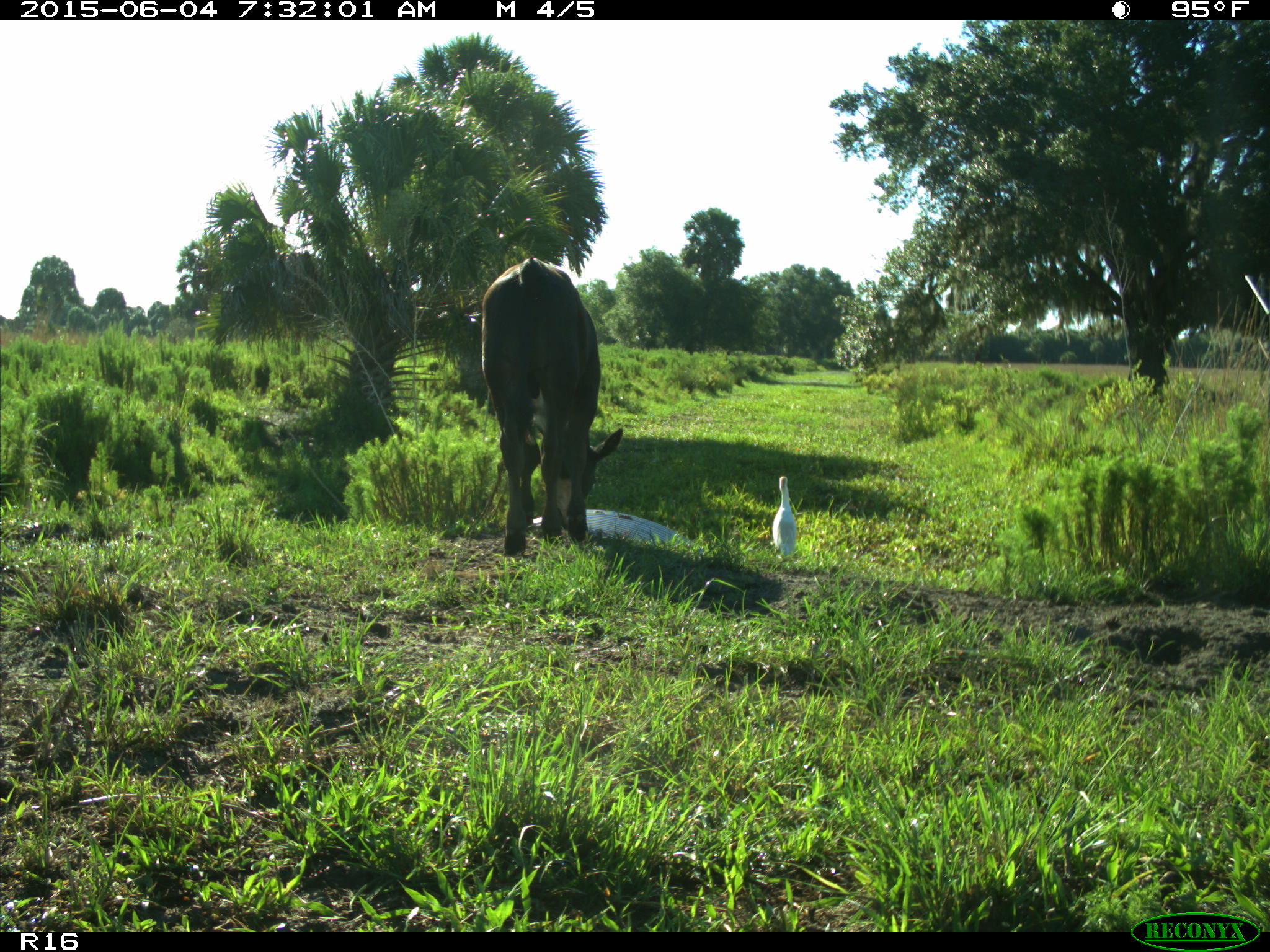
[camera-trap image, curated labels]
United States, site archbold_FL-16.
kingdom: Animalia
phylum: Chordata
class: Mammalia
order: Artiodactyla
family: Bovidae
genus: Bos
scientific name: Bos taurus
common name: domestic cow